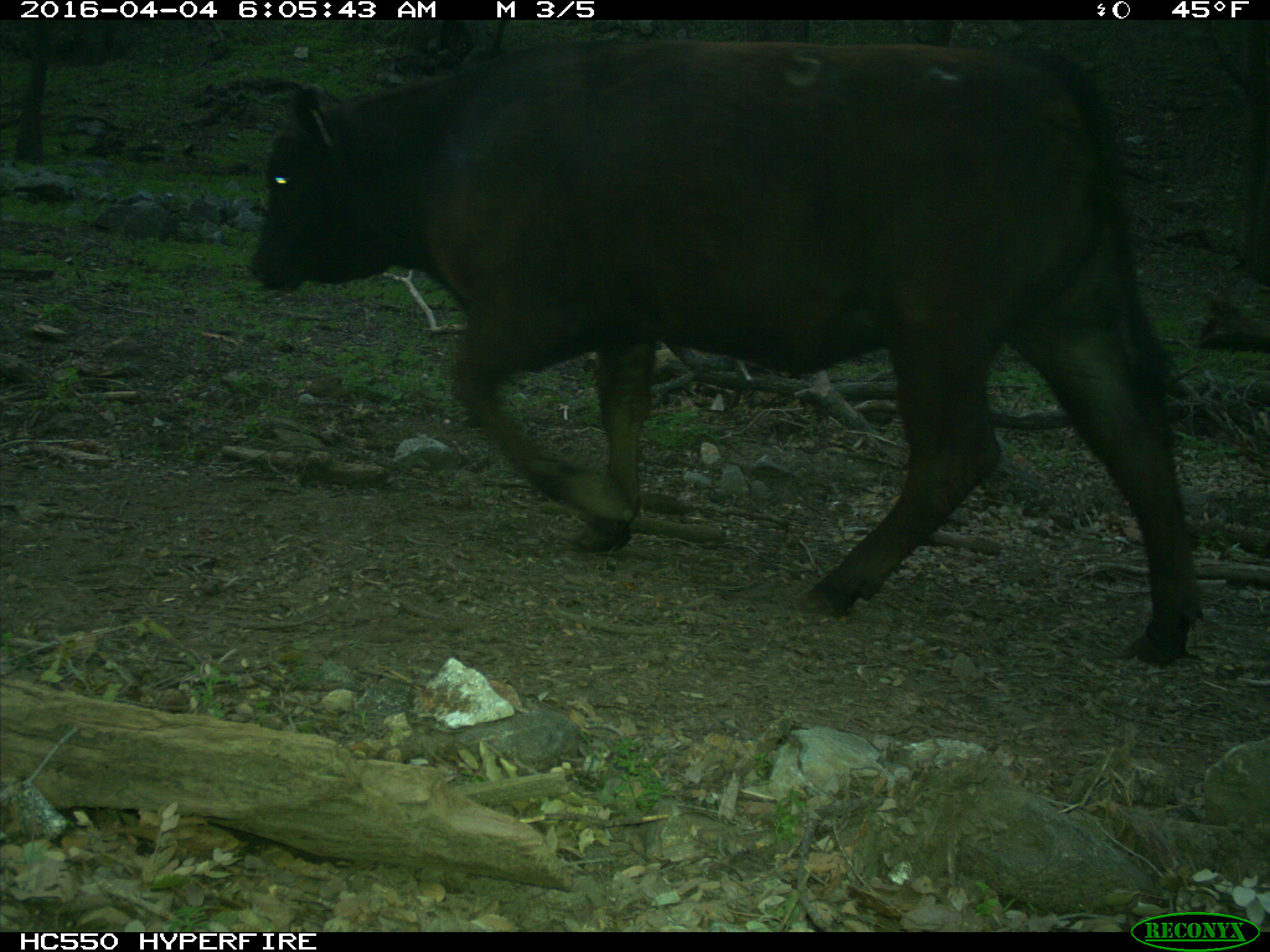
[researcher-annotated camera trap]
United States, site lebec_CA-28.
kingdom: Animalia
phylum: Chordata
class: Mammalia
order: Artiodactyla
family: Bovidae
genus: Bos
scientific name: Bos taurus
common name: domestic cow